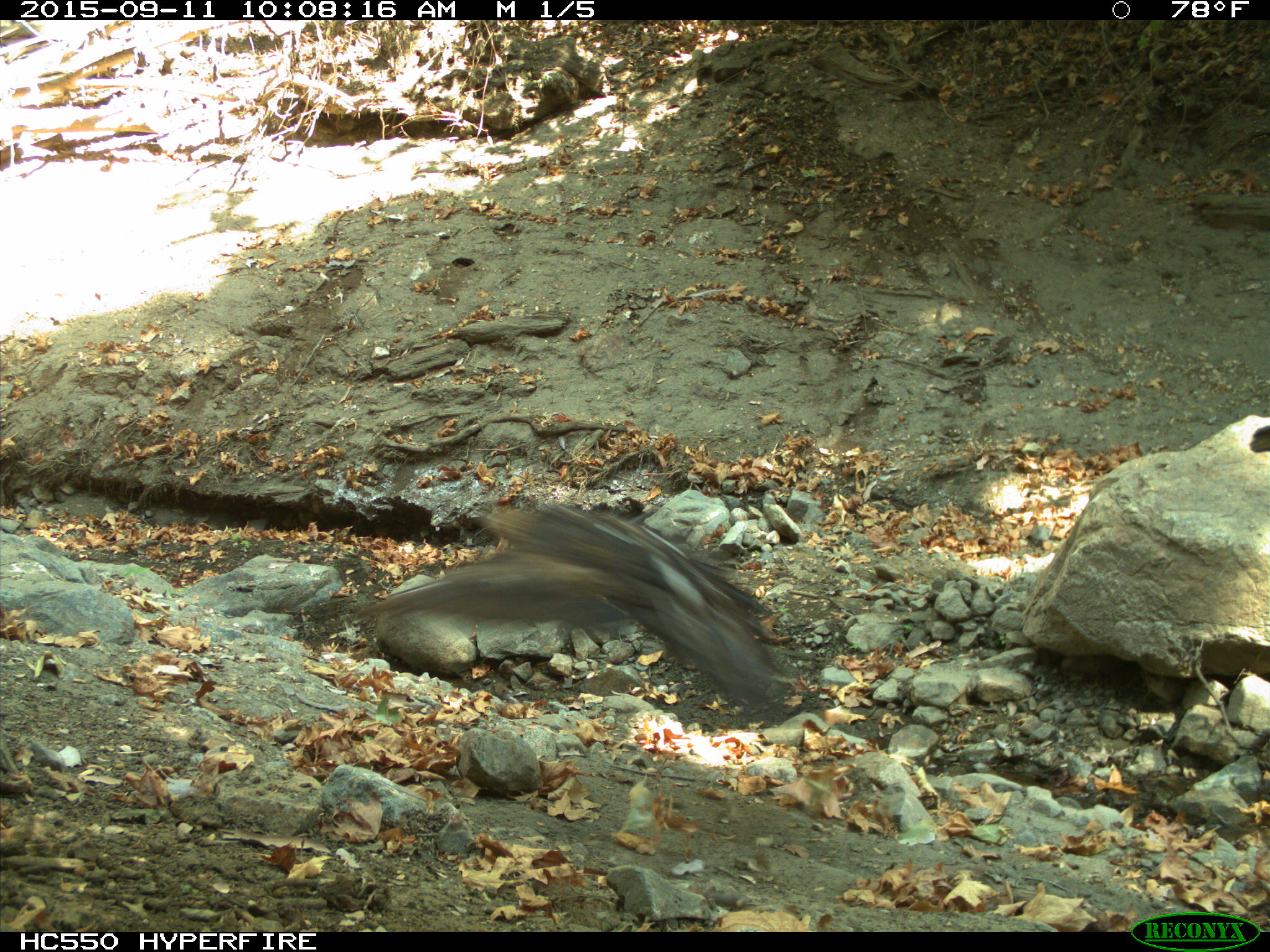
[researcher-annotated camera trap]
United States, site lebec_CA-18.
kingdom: Animalia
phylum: Chordata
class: Aves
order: Accipitriformes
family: Accipitridae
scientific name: Accipitridae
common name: acciptirids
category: unidentified accipitrid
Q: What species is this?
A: Unidentified accipitrid (acciptirids) (Accipitridae).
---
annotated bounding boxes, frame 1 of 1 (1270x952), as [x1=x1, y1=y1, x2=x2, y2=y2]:
animal: [x1=348, y1=505, x2=789, y2=709]